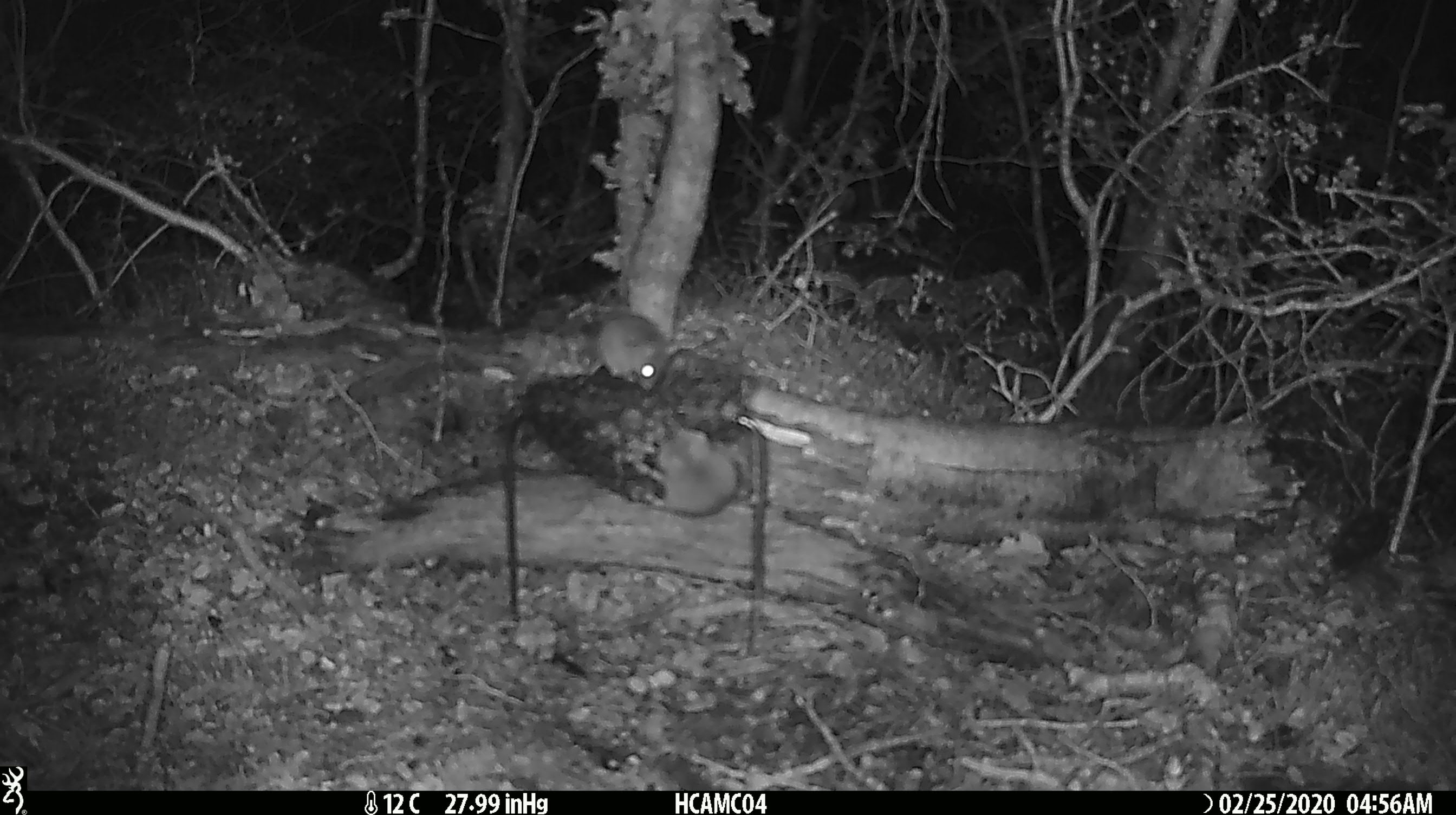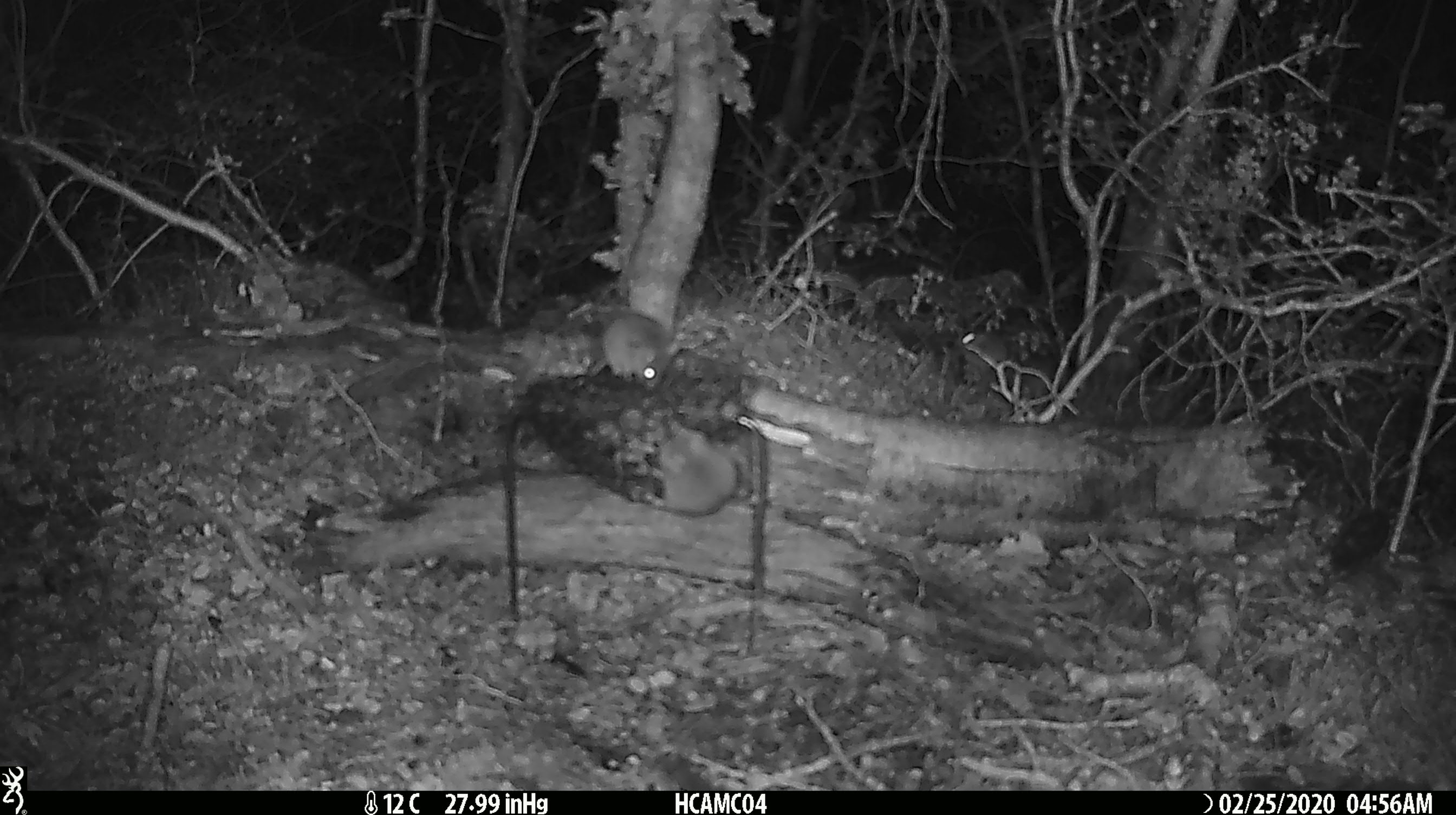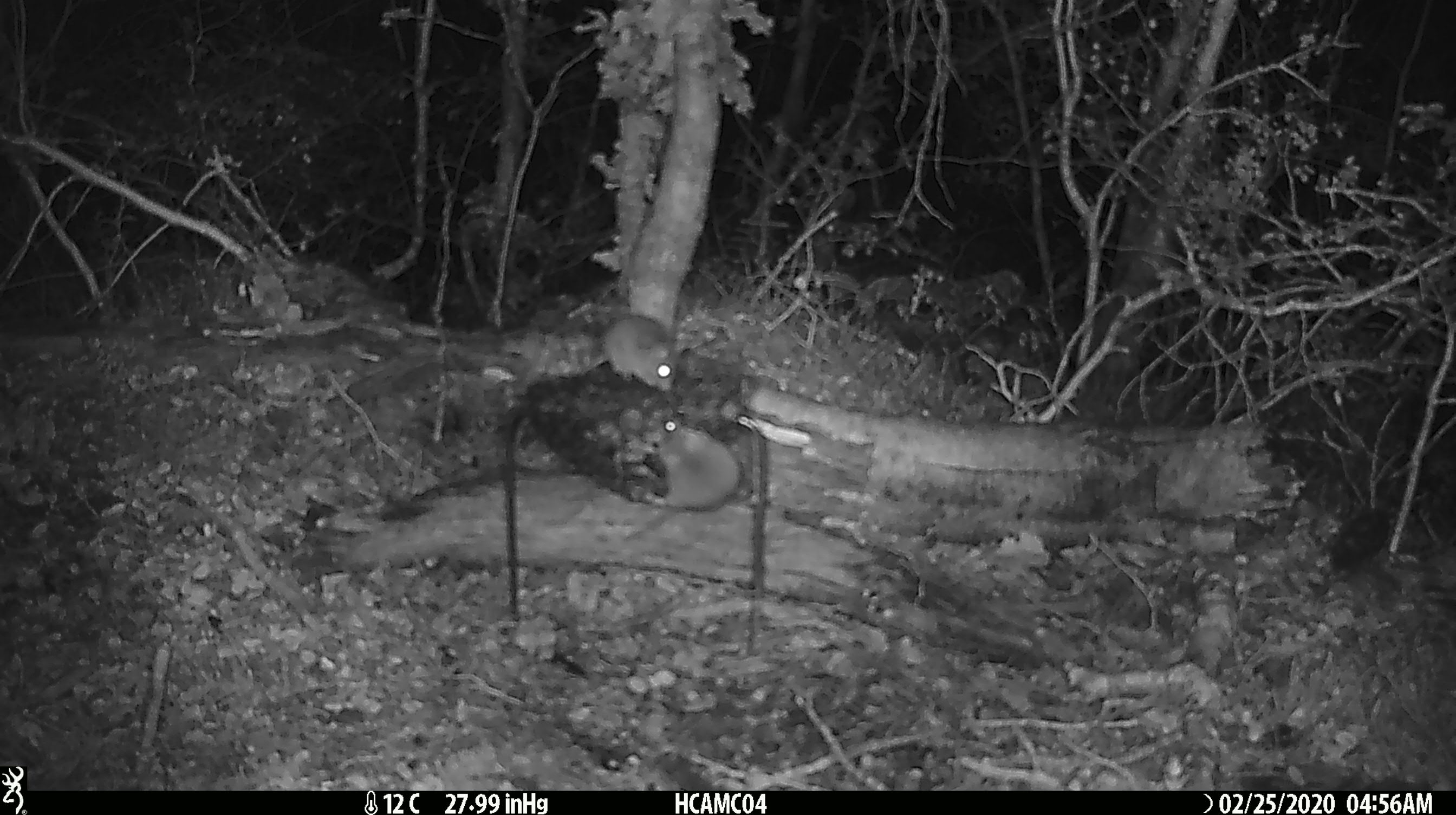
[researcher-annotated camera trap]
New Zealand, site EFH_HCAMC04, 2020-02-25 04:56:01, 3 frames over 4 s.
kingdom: Animalia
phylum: Chordata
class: Mammalia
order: Rodentia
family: Muridae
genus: Mus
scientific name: Mus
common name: mouse